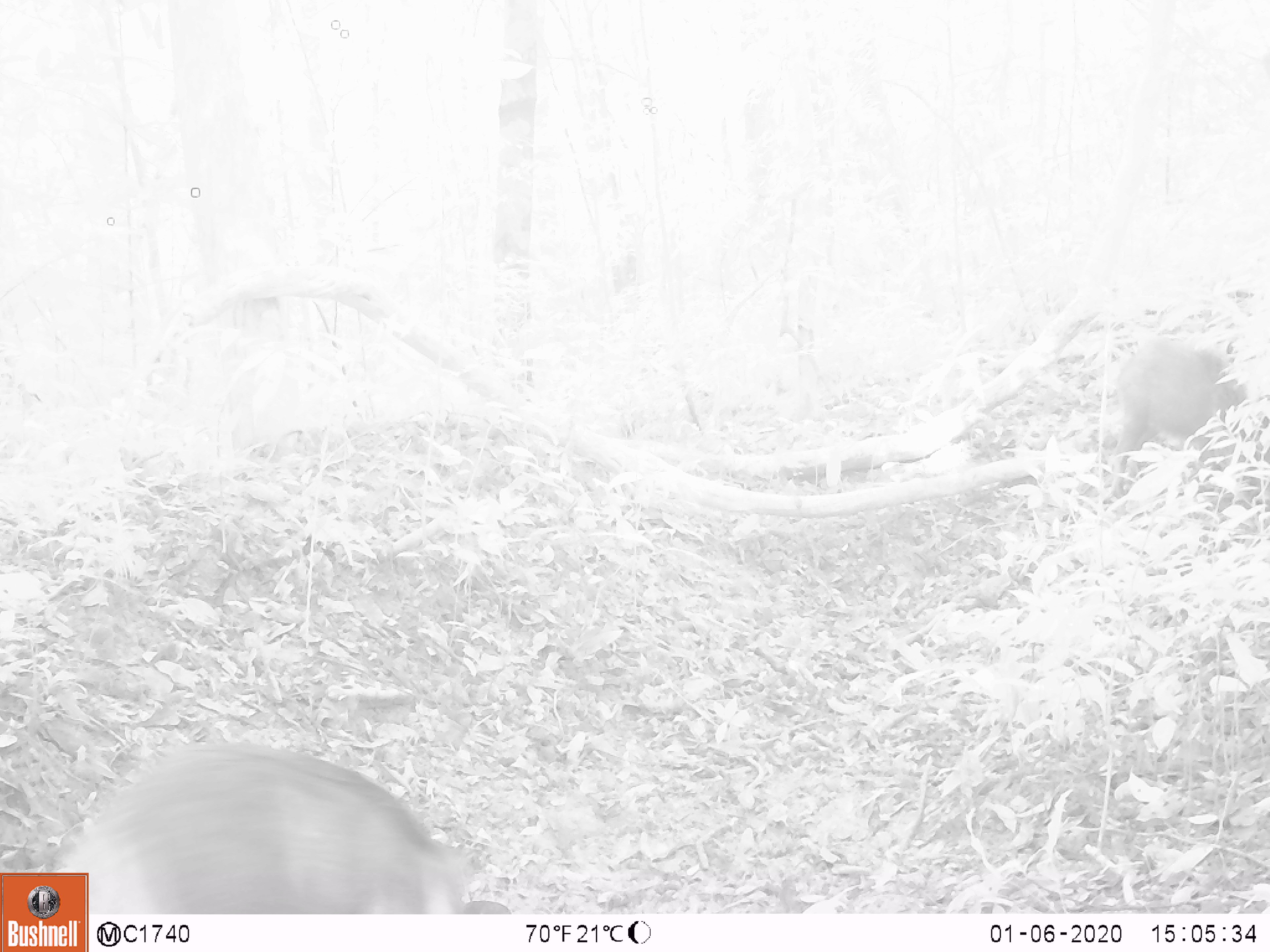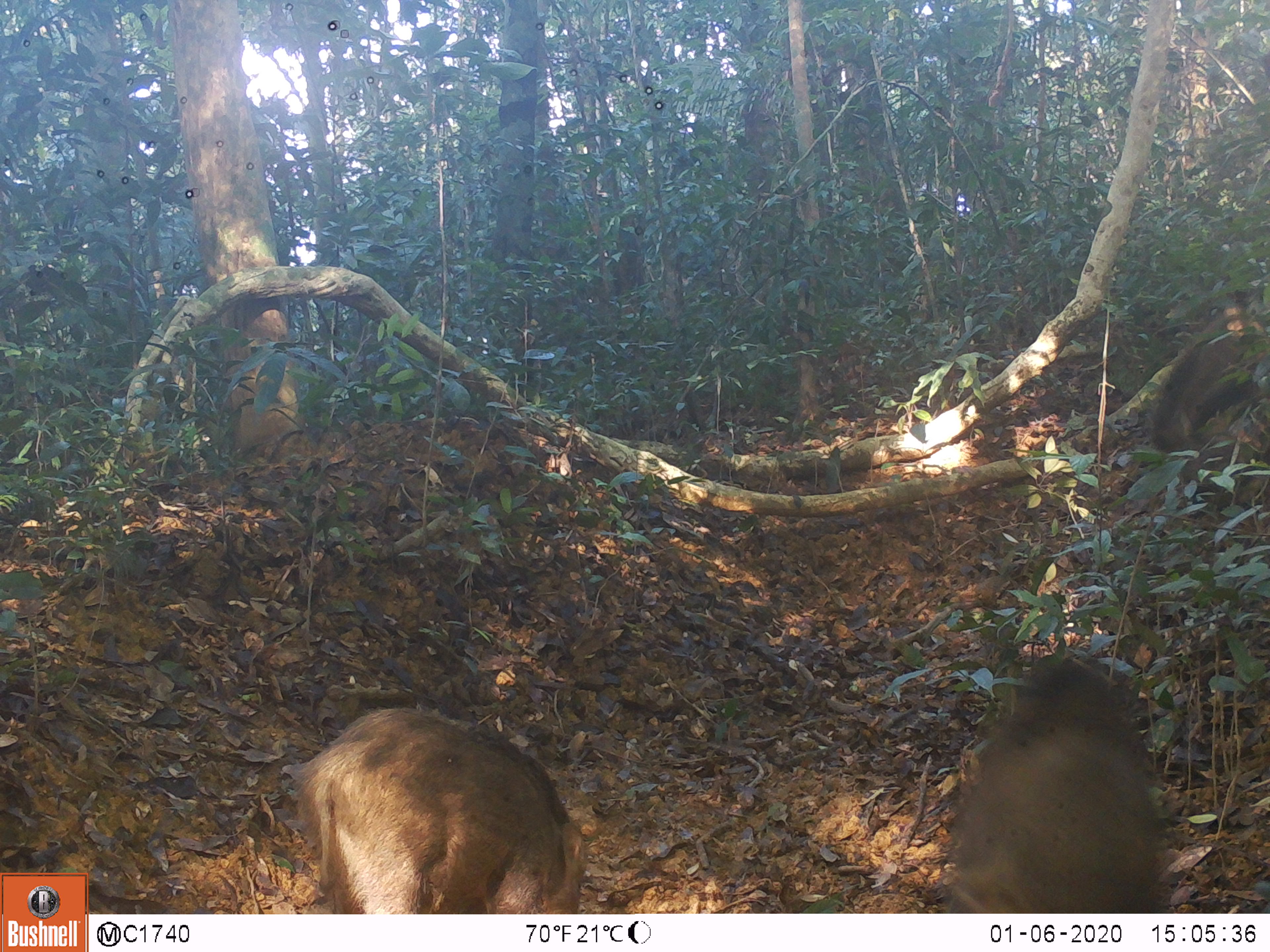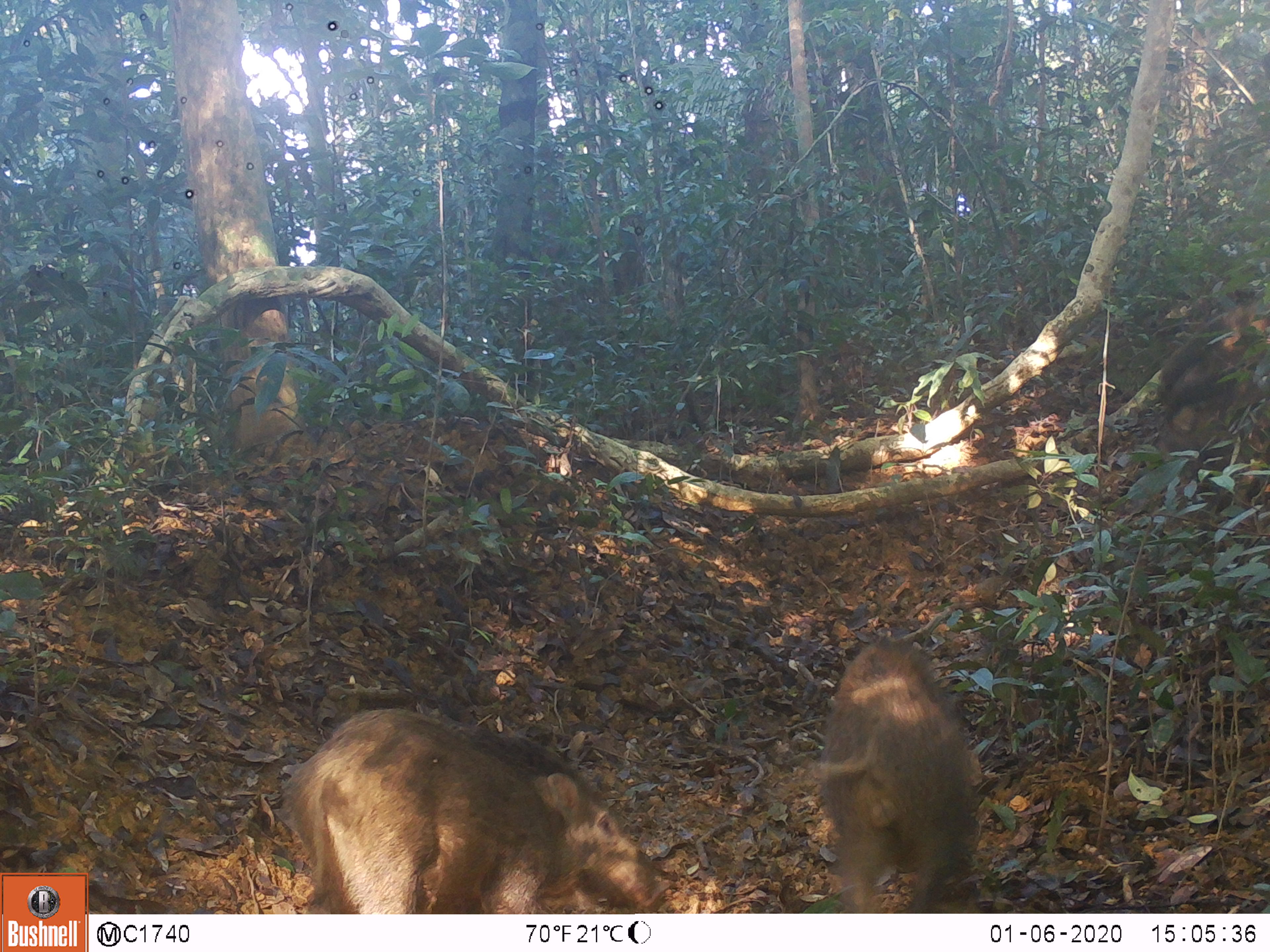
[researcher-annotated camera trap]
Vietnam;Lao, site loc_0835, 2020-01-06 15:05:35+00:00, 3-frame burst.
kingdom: Animalia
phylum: Chordata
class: Mammalia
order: Artiodactyla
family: Suidae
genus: Sus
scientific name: Sus scrofa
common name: eurasian wild pig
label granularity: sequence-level